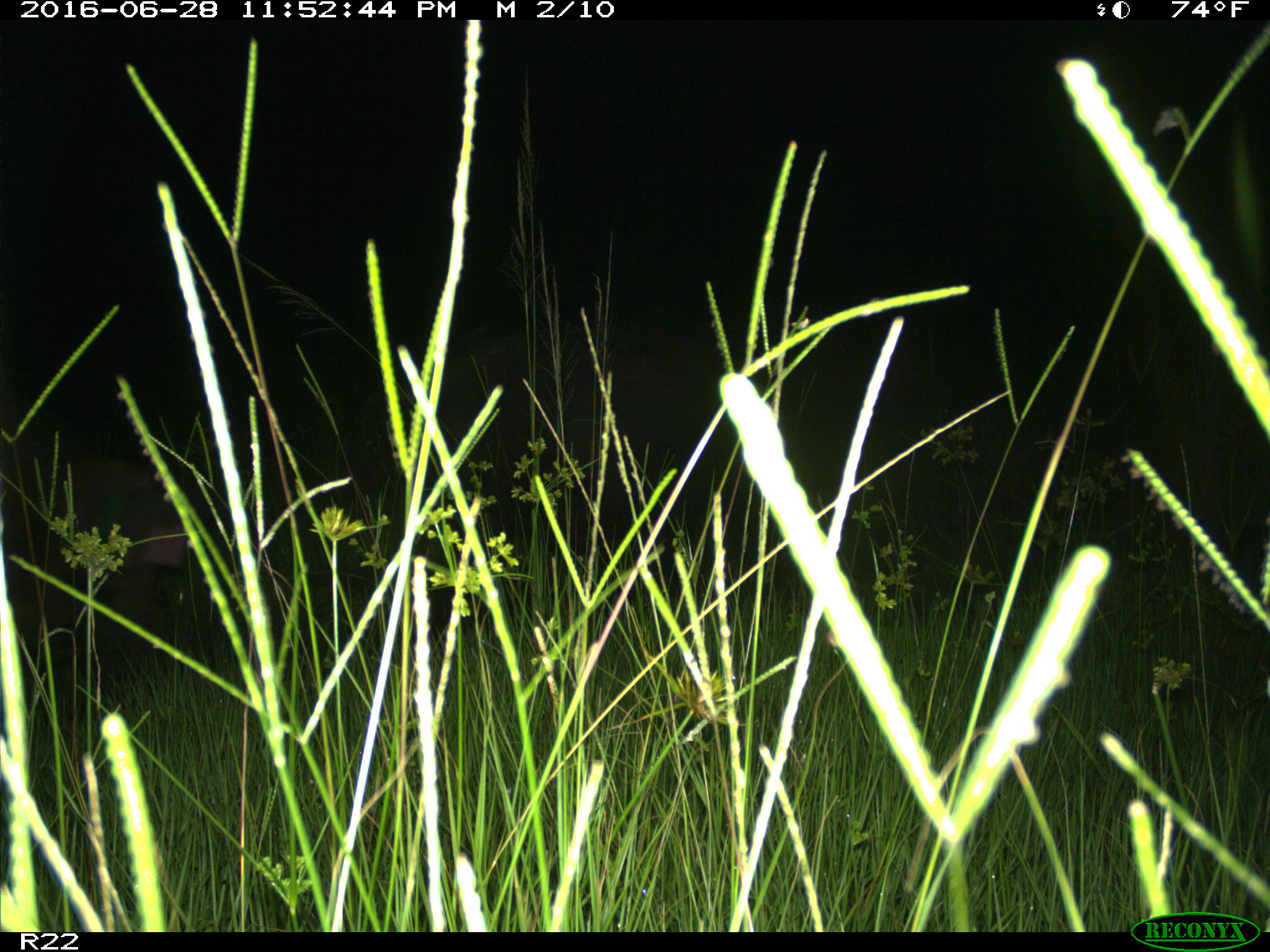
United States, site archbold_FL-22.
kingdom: Animalia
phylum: Chordata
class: Mammalia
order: Artiodactyla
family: Suidae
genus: Sus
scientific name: Sus scrofa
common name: wild boar